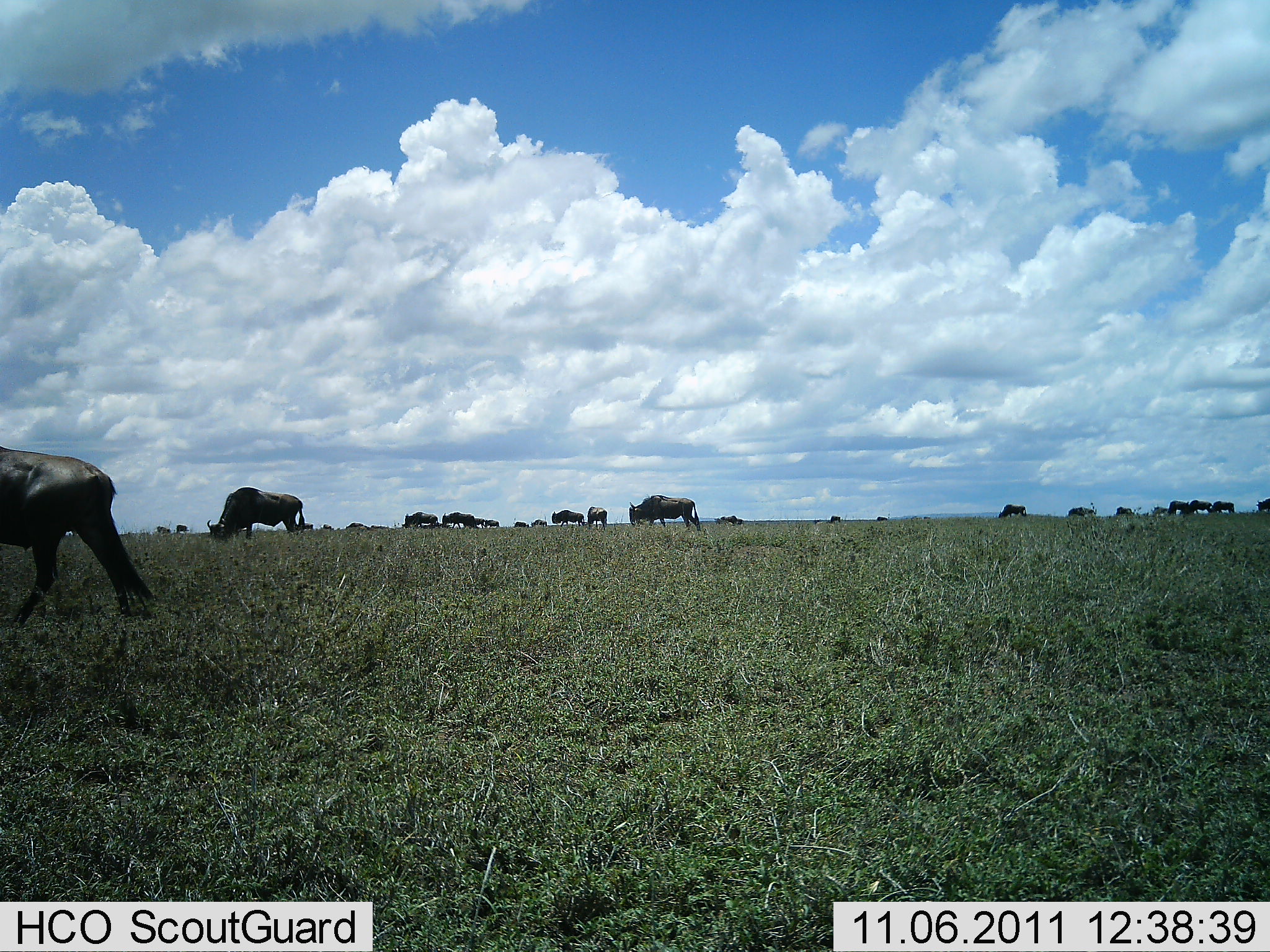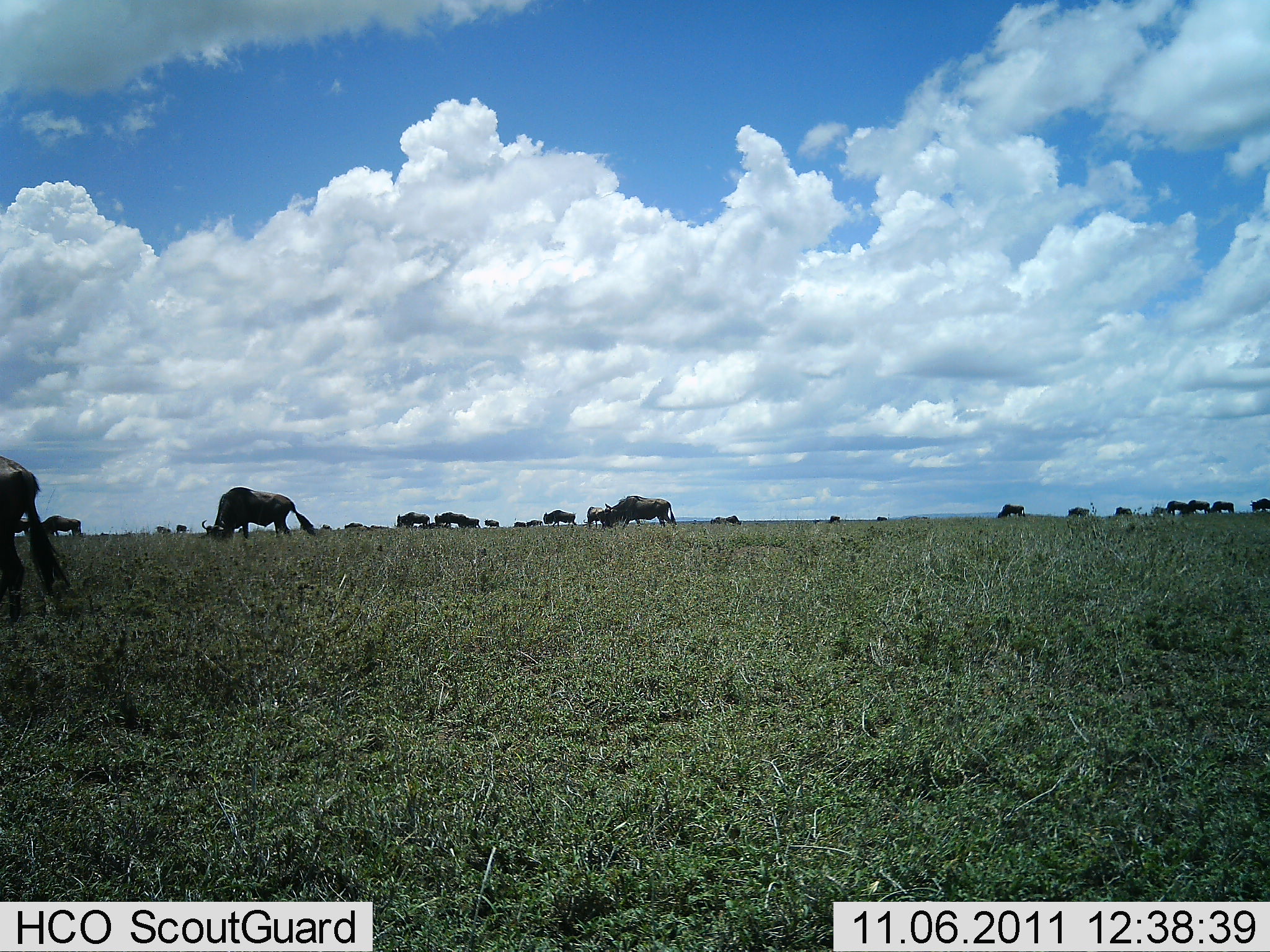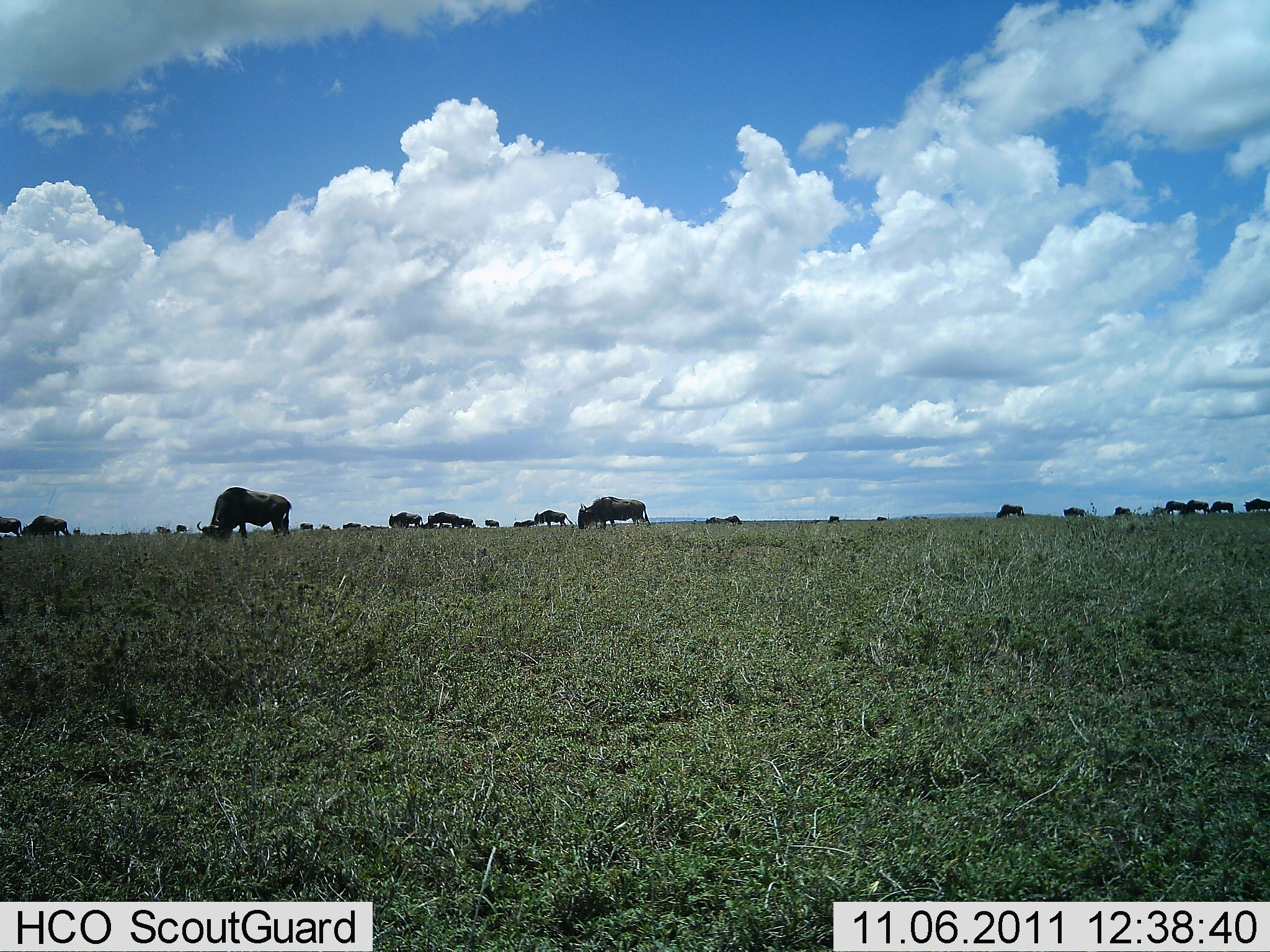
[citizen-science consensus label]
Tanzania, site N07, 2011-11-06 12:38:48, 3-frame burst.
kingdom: Animalia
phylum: Chordata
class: Mammalia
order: Artiodactyla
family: Bovidae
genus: Connochaetes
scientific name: Connochaetes taurinus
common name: blue wildebeest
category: wildebeest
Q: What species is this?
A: Wildebeest (blue wildebeest) (Connochaetes taurinus).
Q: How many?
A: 11-50.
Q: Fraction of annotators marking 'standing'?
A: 30%.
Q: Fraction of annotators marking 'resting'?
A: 0%.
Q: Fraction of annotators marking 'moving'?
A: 80%.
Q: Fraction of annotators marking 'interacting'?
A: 0%.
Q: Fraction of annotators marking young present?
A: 0%.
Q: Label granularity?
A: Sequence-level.